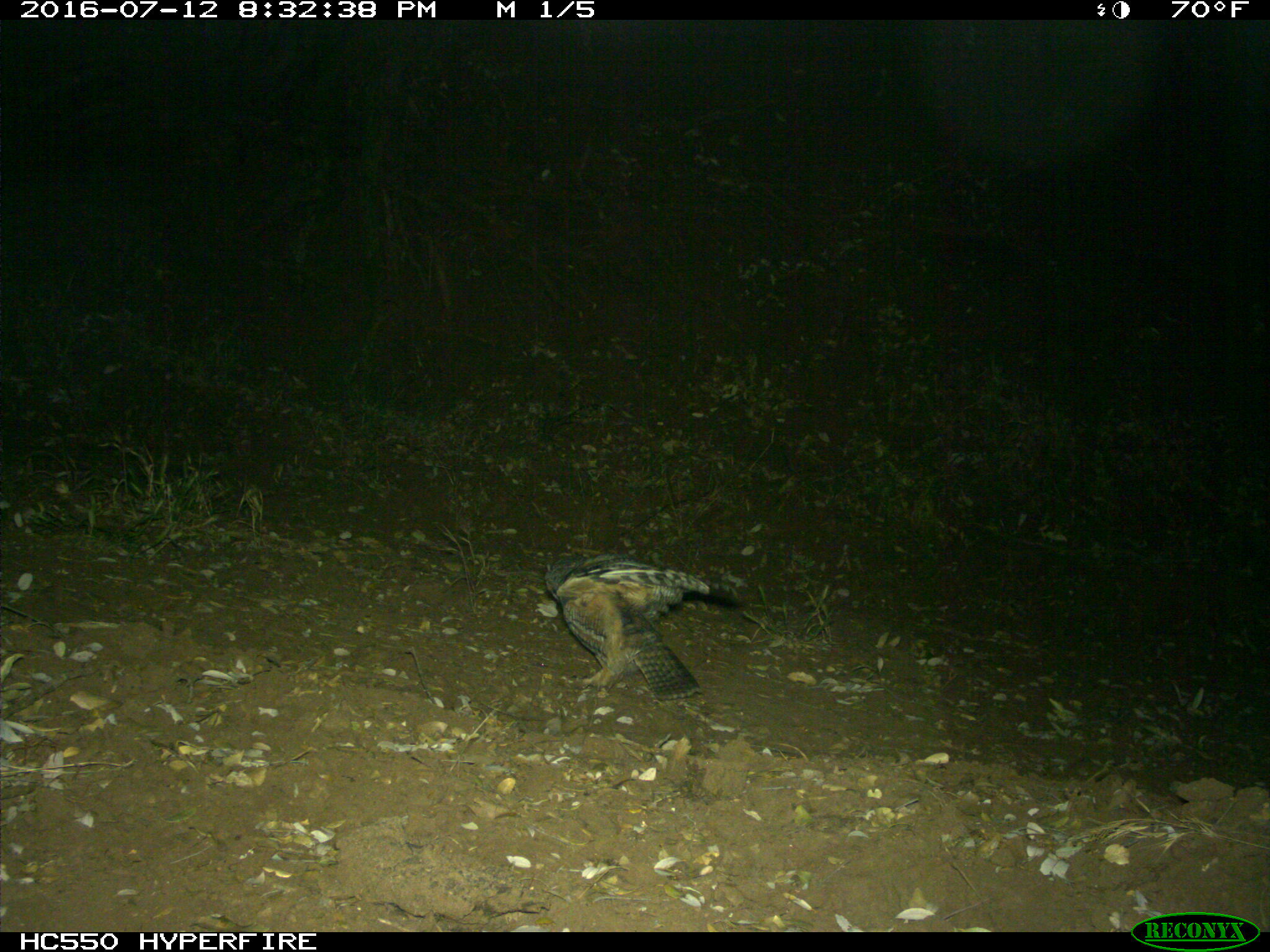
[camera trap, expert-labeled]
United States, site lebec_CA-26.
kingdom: Animalia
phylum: Chordata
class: Aves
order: Accipitriformes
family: Accipitridae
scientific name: Accipitridae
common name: acciptirids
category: unidentified accipitrid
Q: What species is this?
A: Unidentified accipitrid (acciptirids) (Accipitridae).